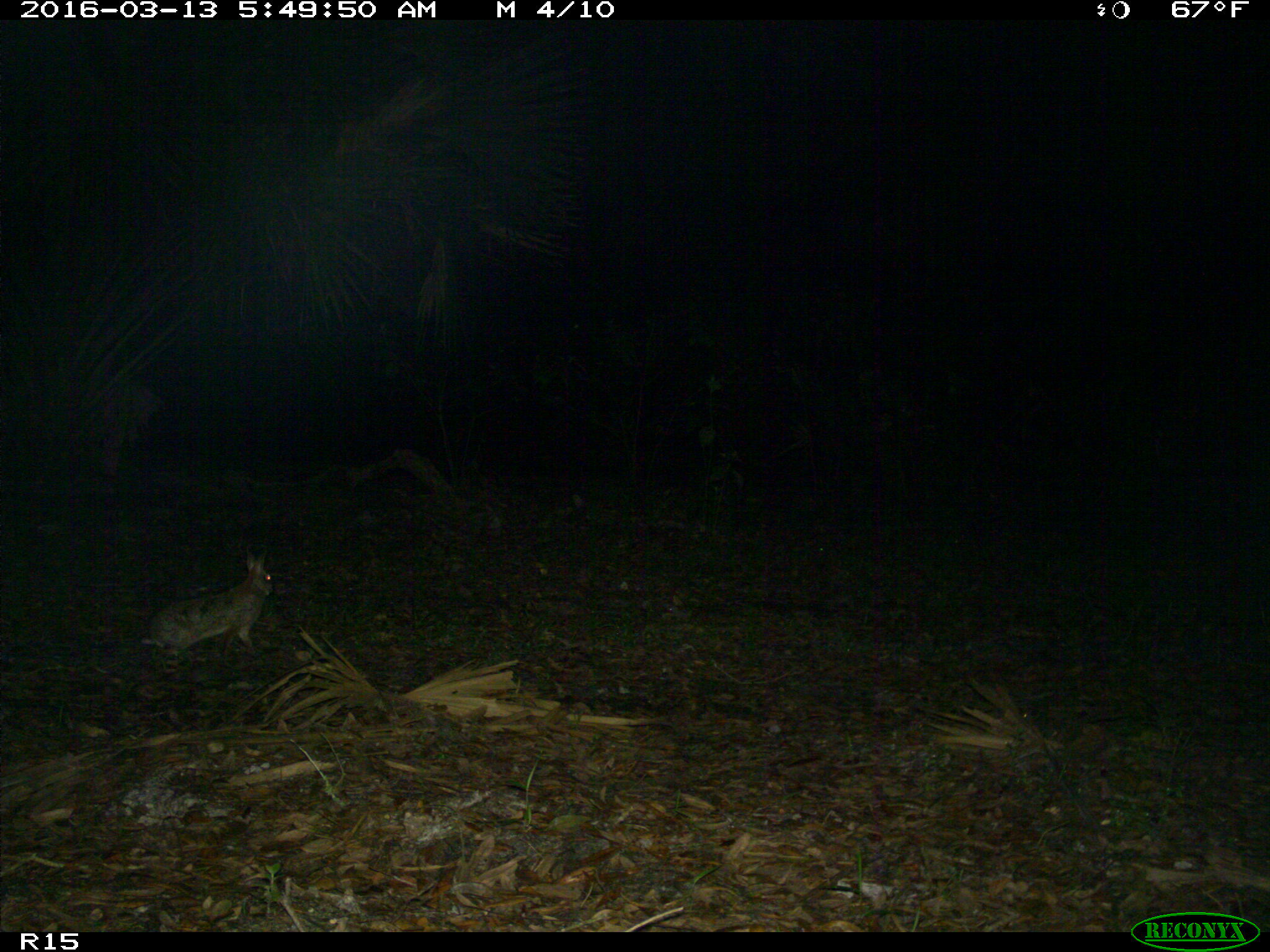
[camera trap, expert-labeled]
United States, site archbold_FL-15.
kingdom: Animalia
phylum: Chordata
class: Mammalia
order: Lagomorpha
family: Leporidae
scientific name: Leporidae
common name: rabbits and hares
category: unidentified rabbit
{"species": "unidentified rabbit (rabbits and hares) (Leporidae)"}